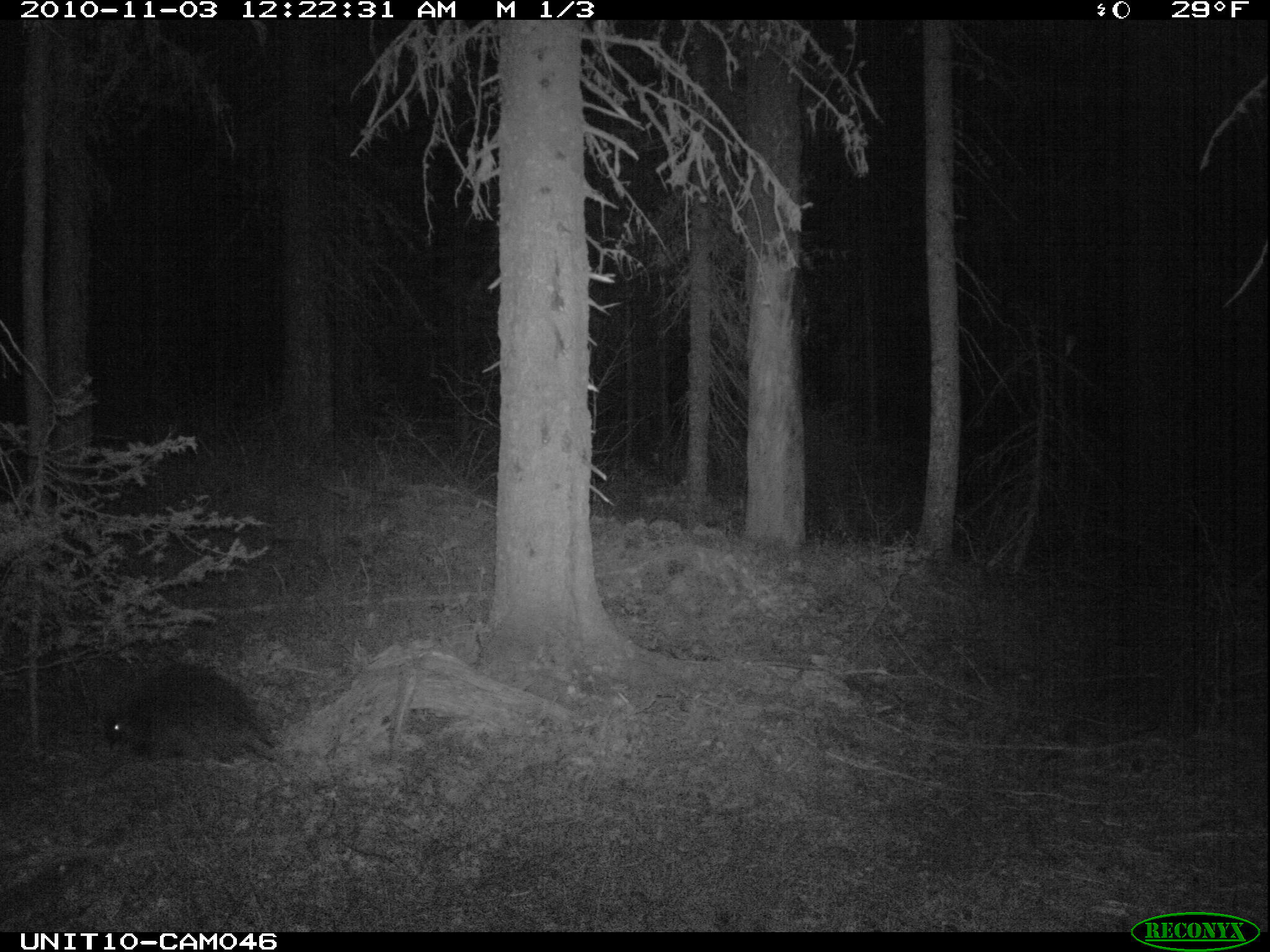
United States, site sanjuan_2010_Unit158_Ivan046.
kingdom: Animalia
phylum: Chordata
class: Mammalia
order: Rodentia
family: Erethizontidae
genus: Erethizon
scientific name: Erethizon dorsatum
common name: north american porcupine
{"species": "Erethizon dorsatum (north american porcupine)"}